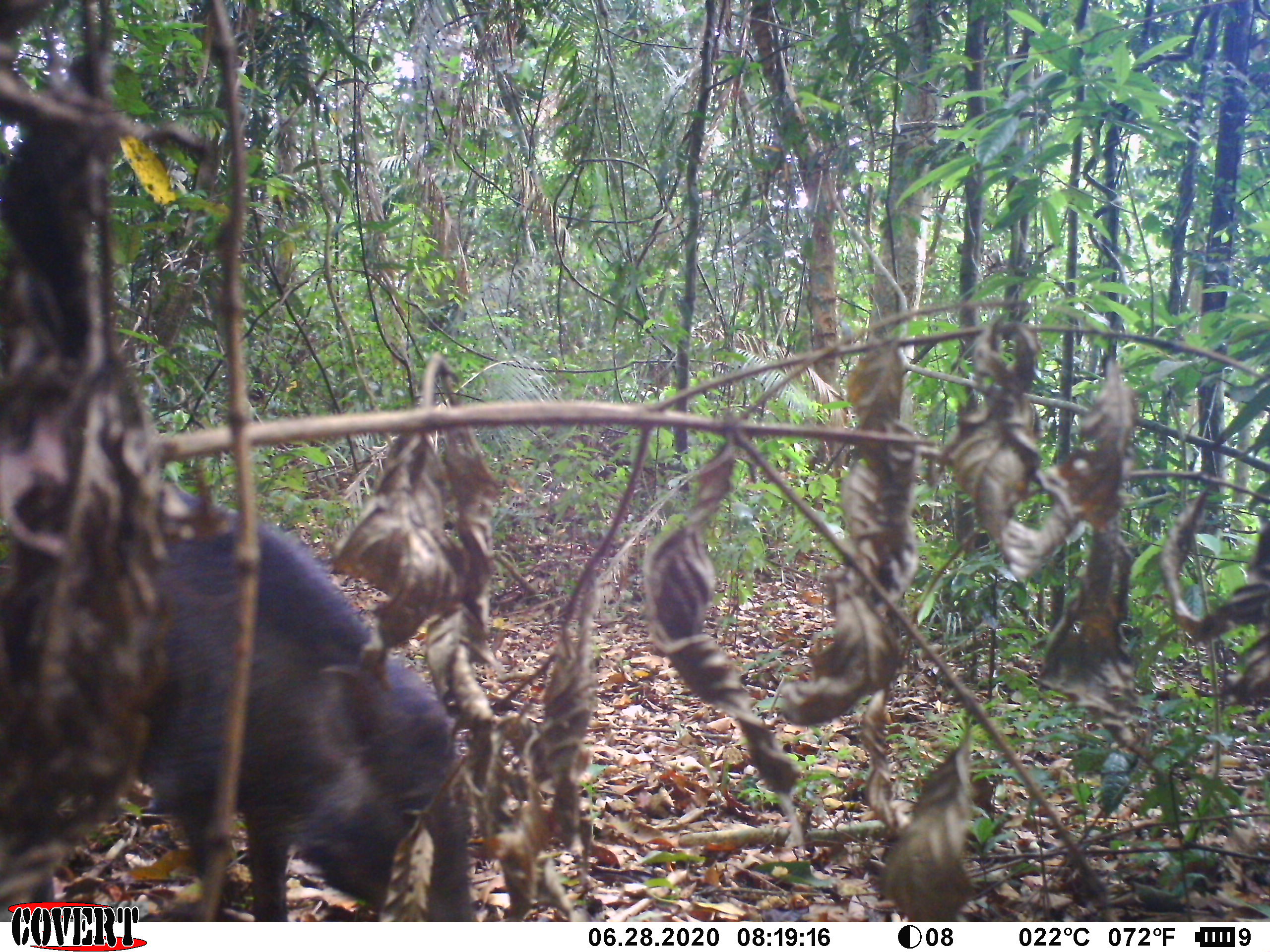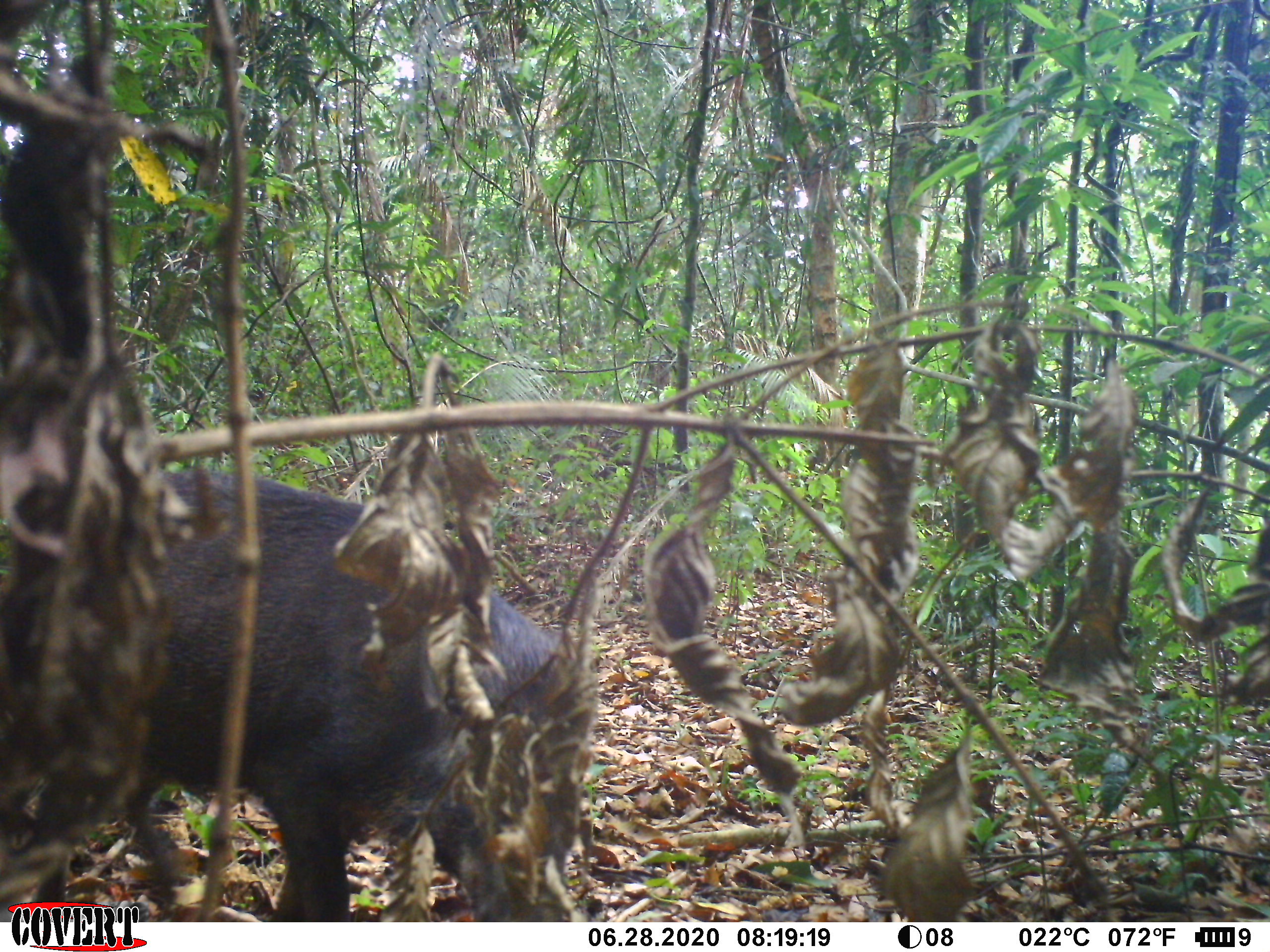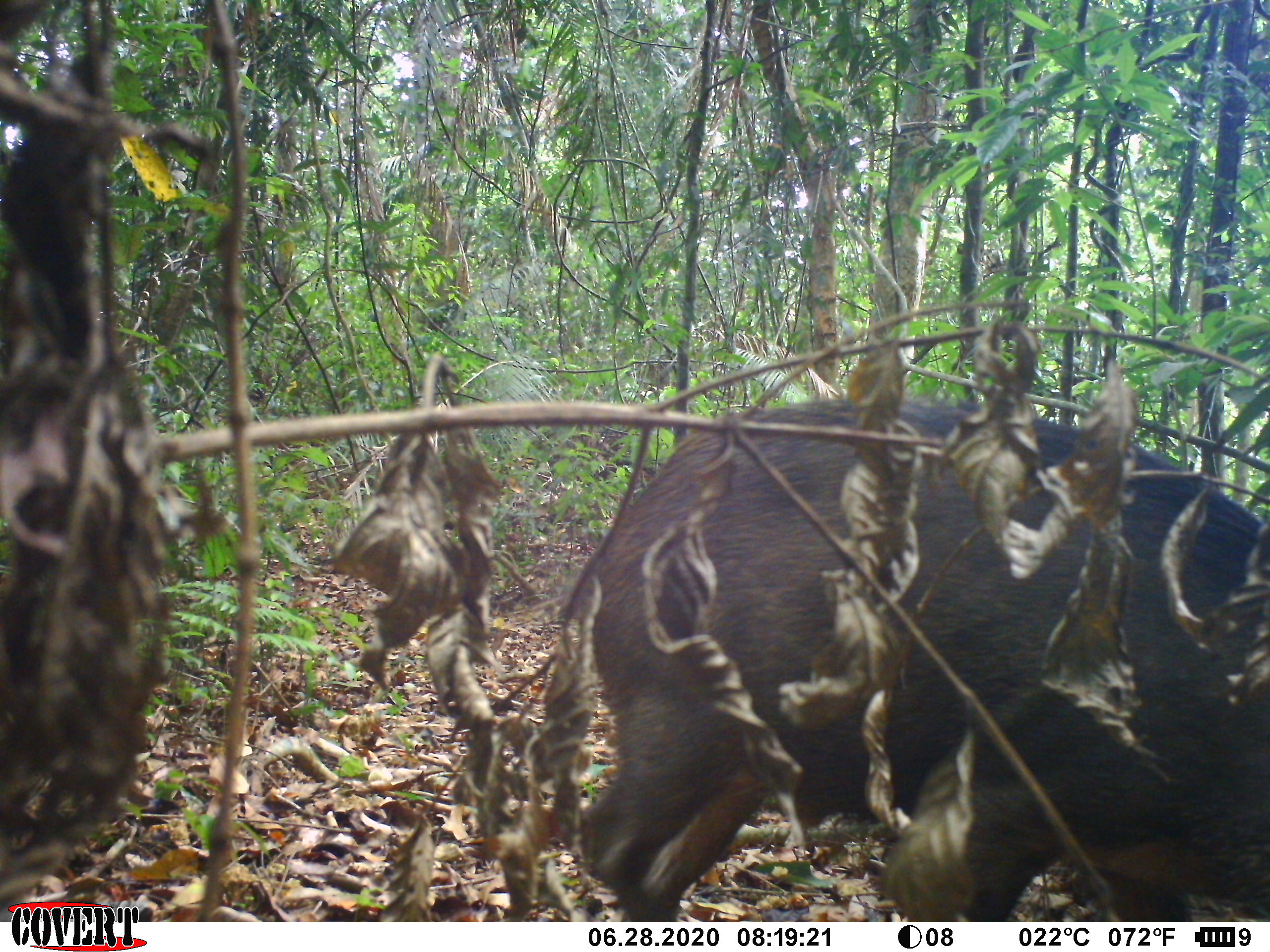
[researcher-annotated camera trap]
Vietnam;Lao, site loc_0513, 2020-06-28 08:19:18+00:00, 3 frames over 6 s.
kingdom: Animalia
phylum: Chordata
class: Mammalia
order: Artiodactyla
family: Suidae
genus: Sus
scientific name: Sus scrofa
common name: eurasian wild pig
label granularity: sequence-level